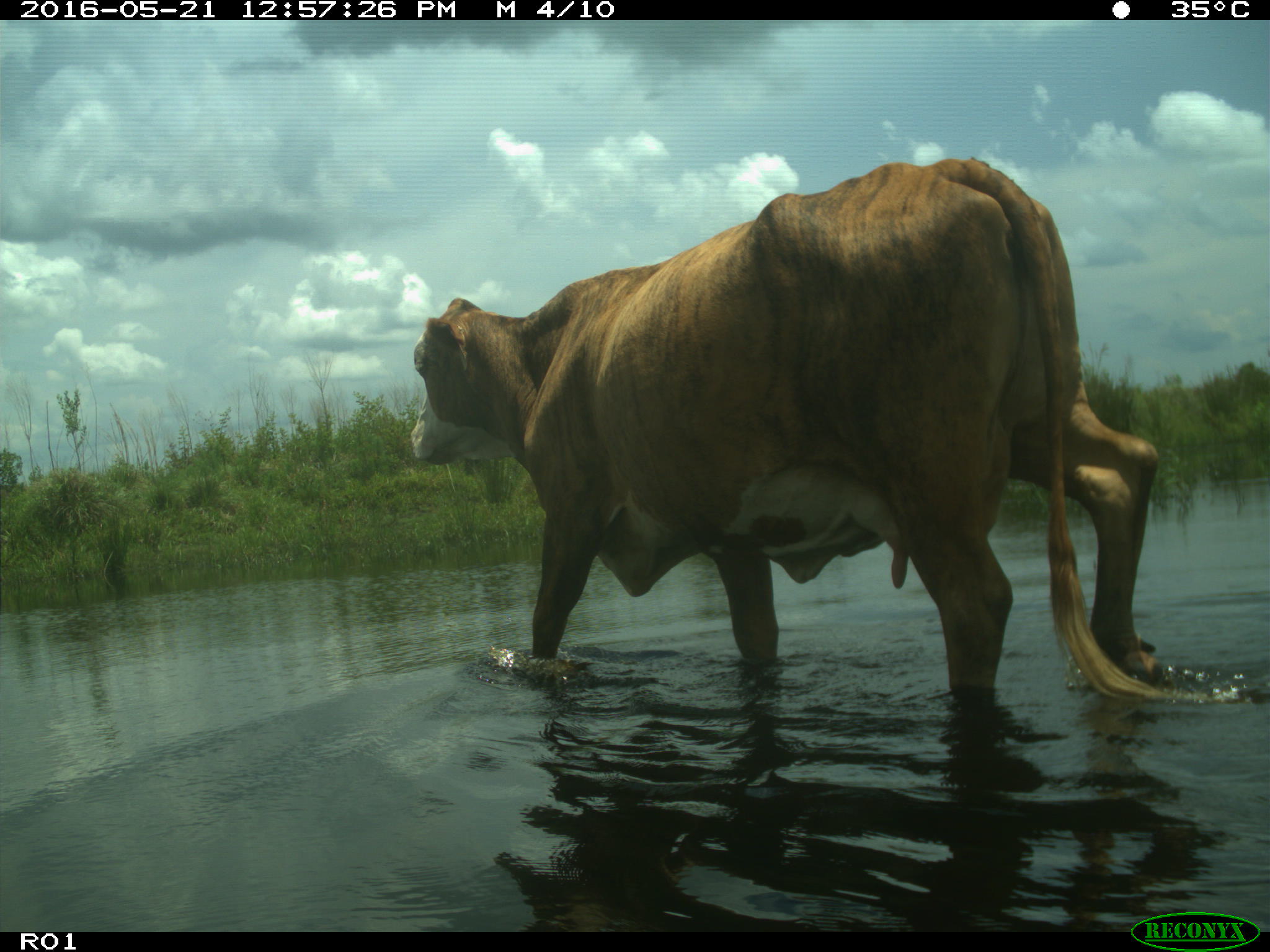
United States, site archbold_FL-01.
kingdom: Animalia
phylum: Chordata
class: Mammalia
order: Artiodactyla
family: Bovidae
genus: Bos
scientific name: Bos taurus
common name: domestic cow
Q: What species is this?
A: Bos taurus (domestic cow).